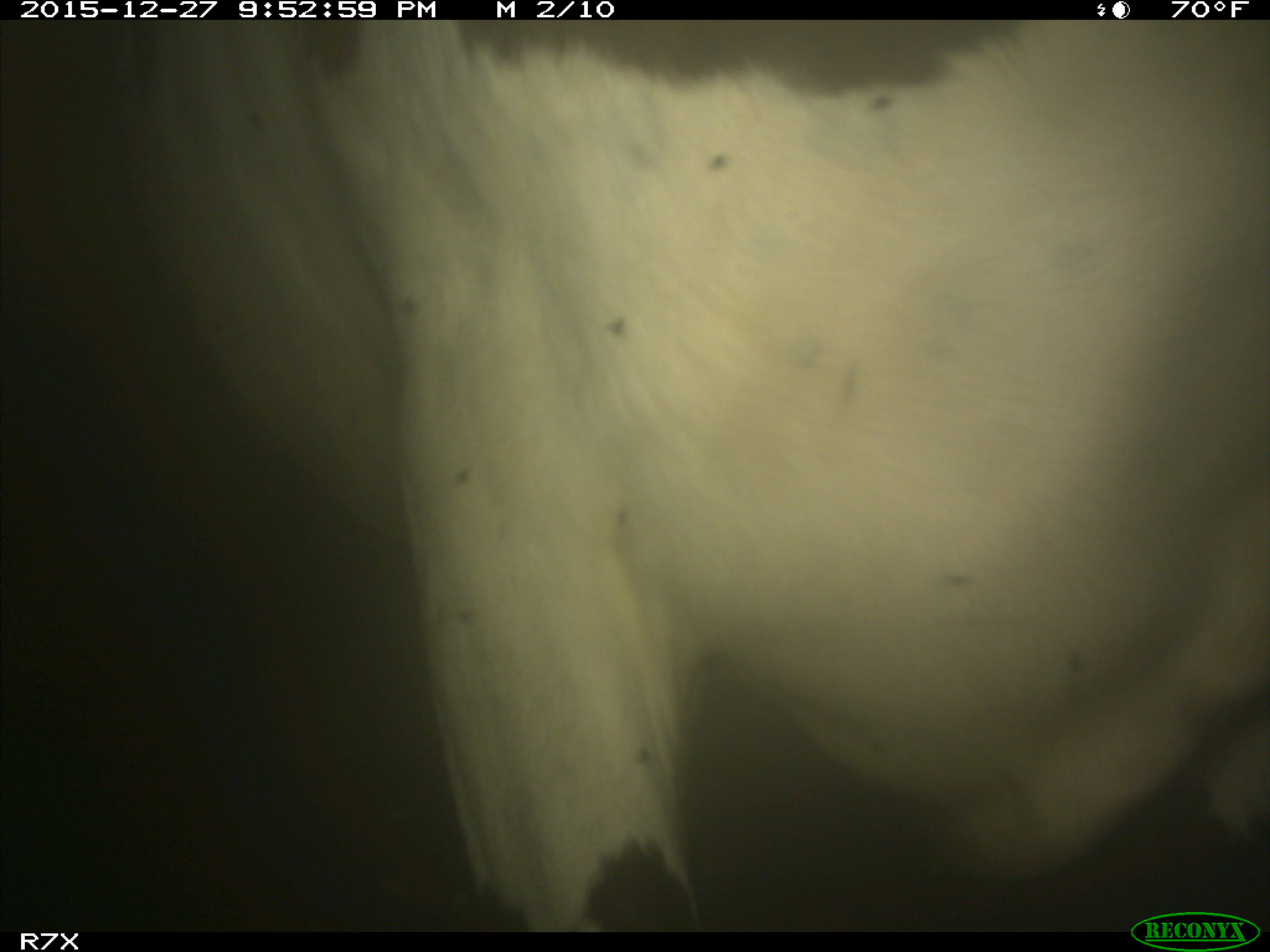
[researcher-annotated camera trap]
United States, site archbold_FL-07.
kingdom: Animalia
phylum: Chordata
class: Mammalia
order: Artiodactyla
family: Bovidae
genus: Bos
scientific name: Bos taurus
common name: domestic cow